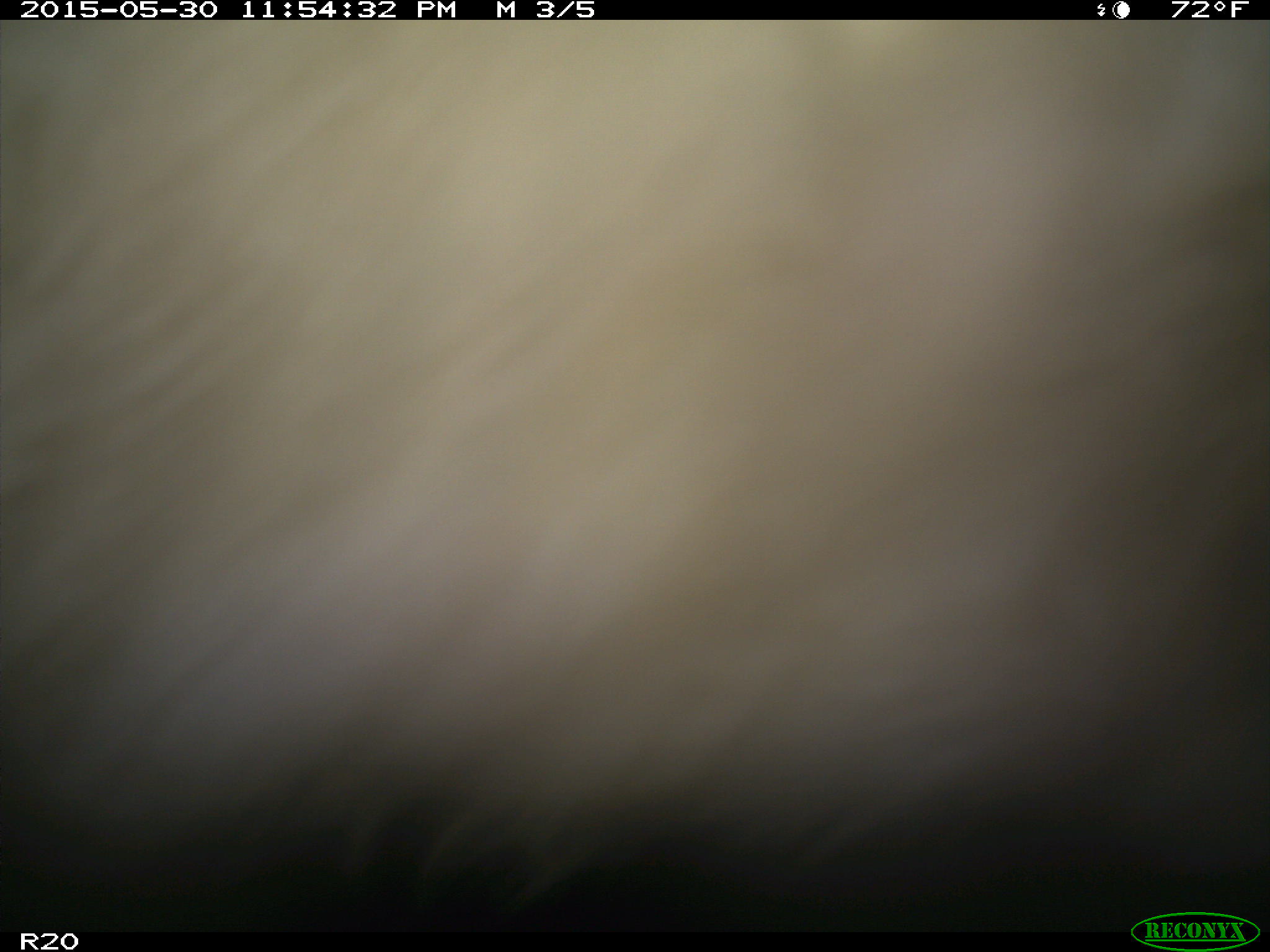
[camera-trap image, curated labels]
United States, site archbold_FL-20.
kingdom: Animalia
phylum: Chordata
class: Mammalia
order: Artiodactyla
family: Bovidae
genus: Bos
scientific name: Bos taurus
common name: domestic cow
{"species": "Bos taurus (domestic cow)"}